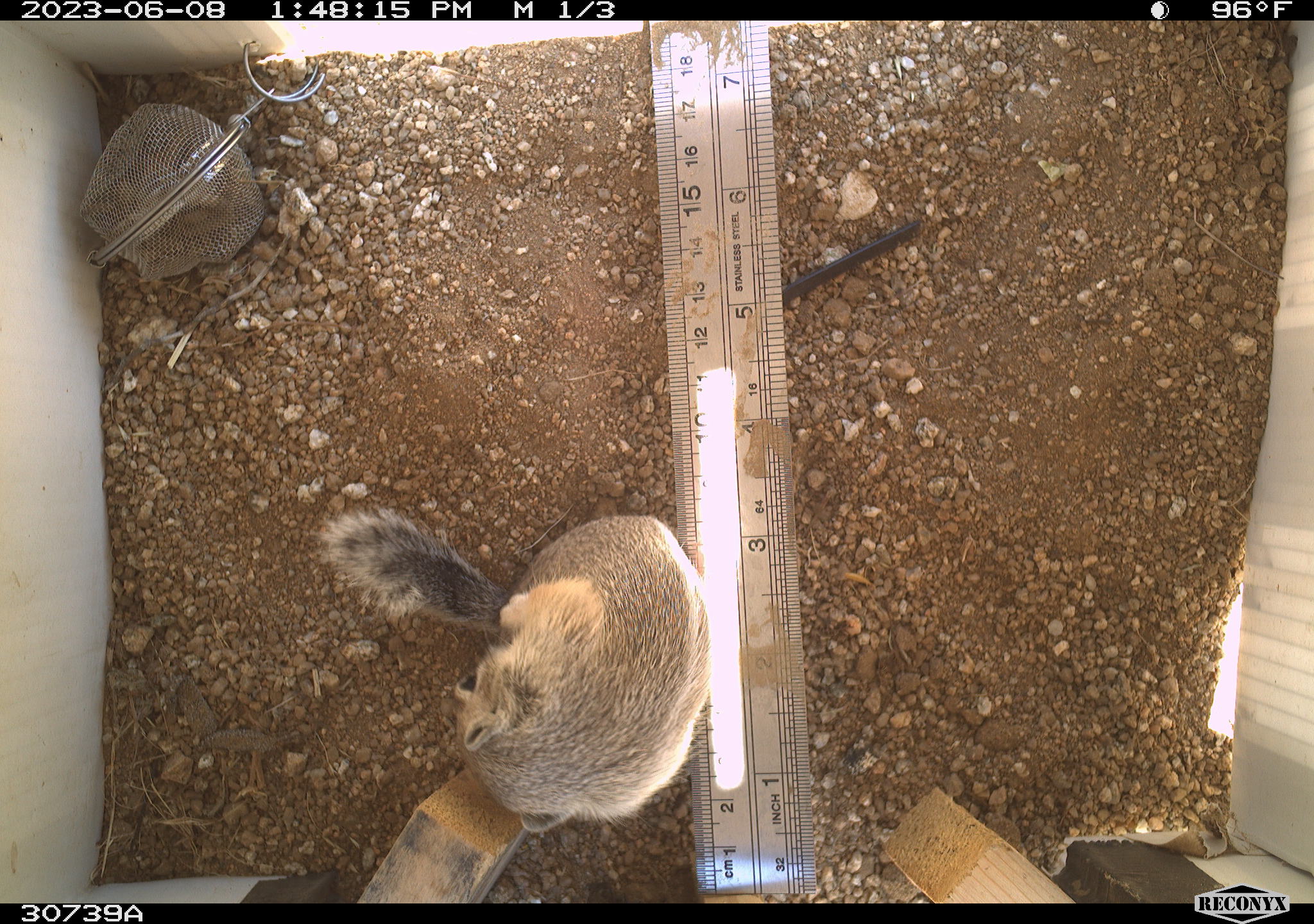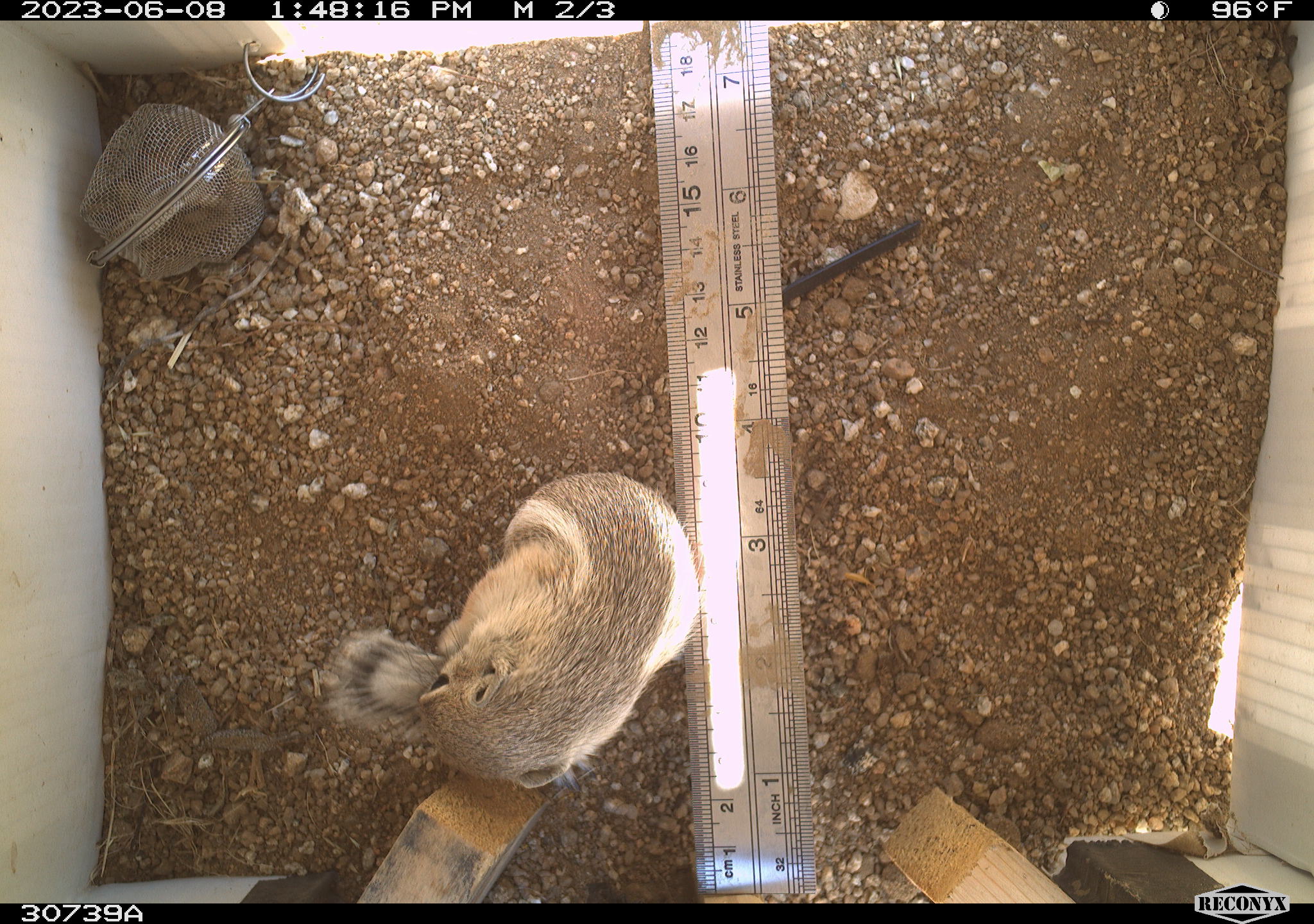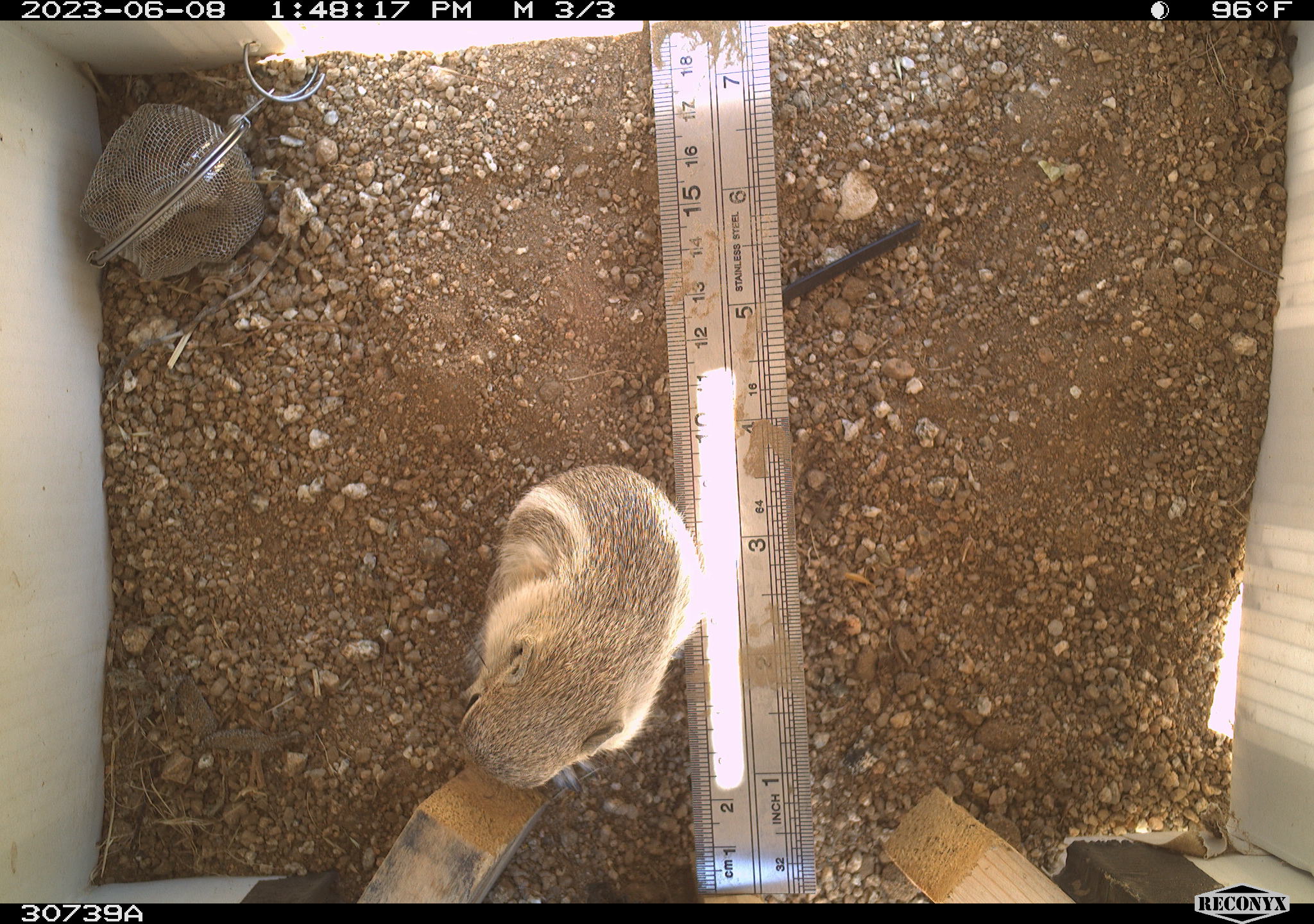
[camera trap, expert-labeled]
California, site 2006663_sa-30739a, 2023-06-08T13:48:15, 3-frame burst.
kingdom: Animalia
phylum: Chordata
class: Mammalia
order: Rodentia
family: Sciuridae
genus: Ammospermophilus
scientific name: Ammospermophilus leucurus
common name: white-tailed antelope squirrel